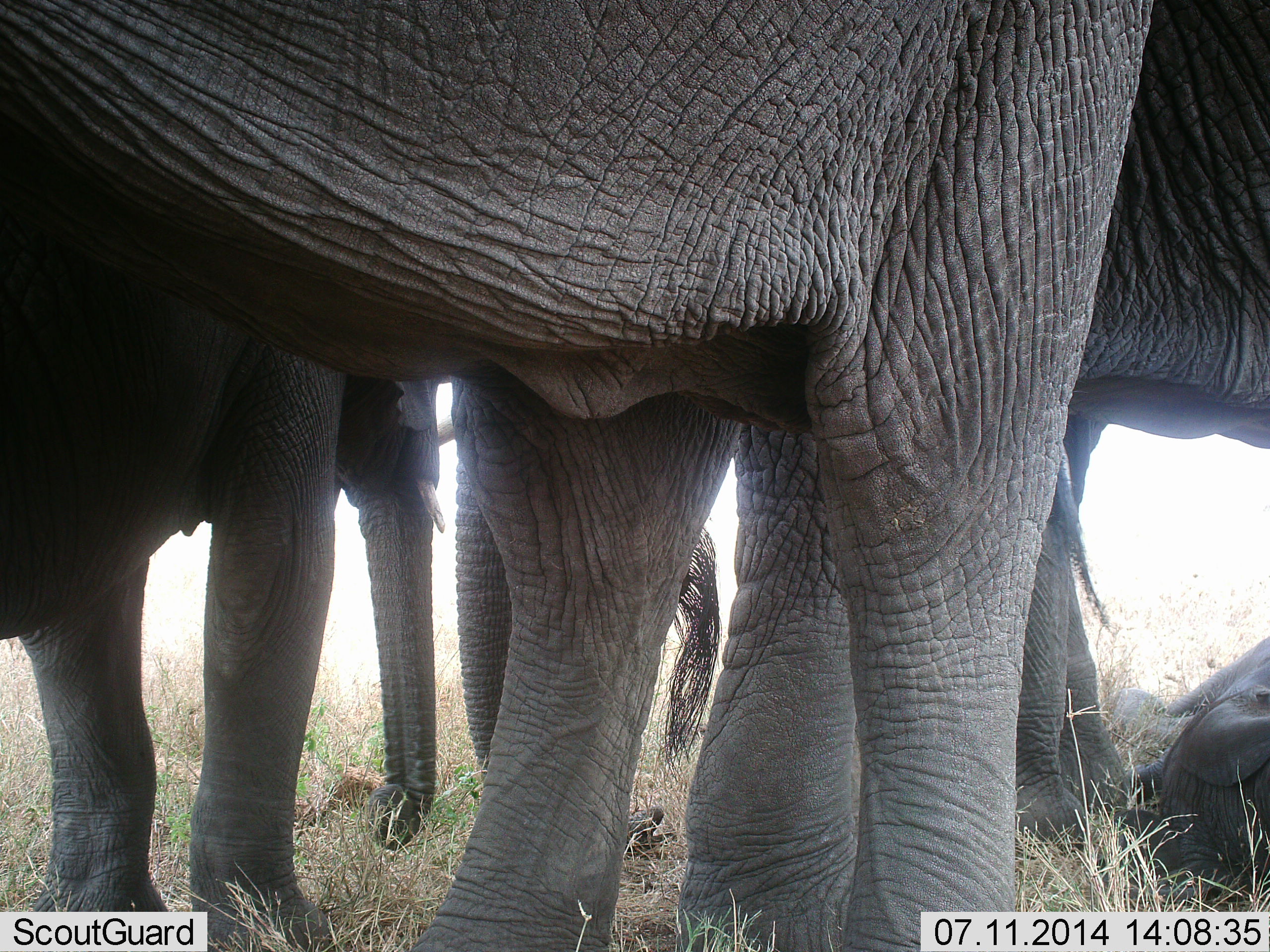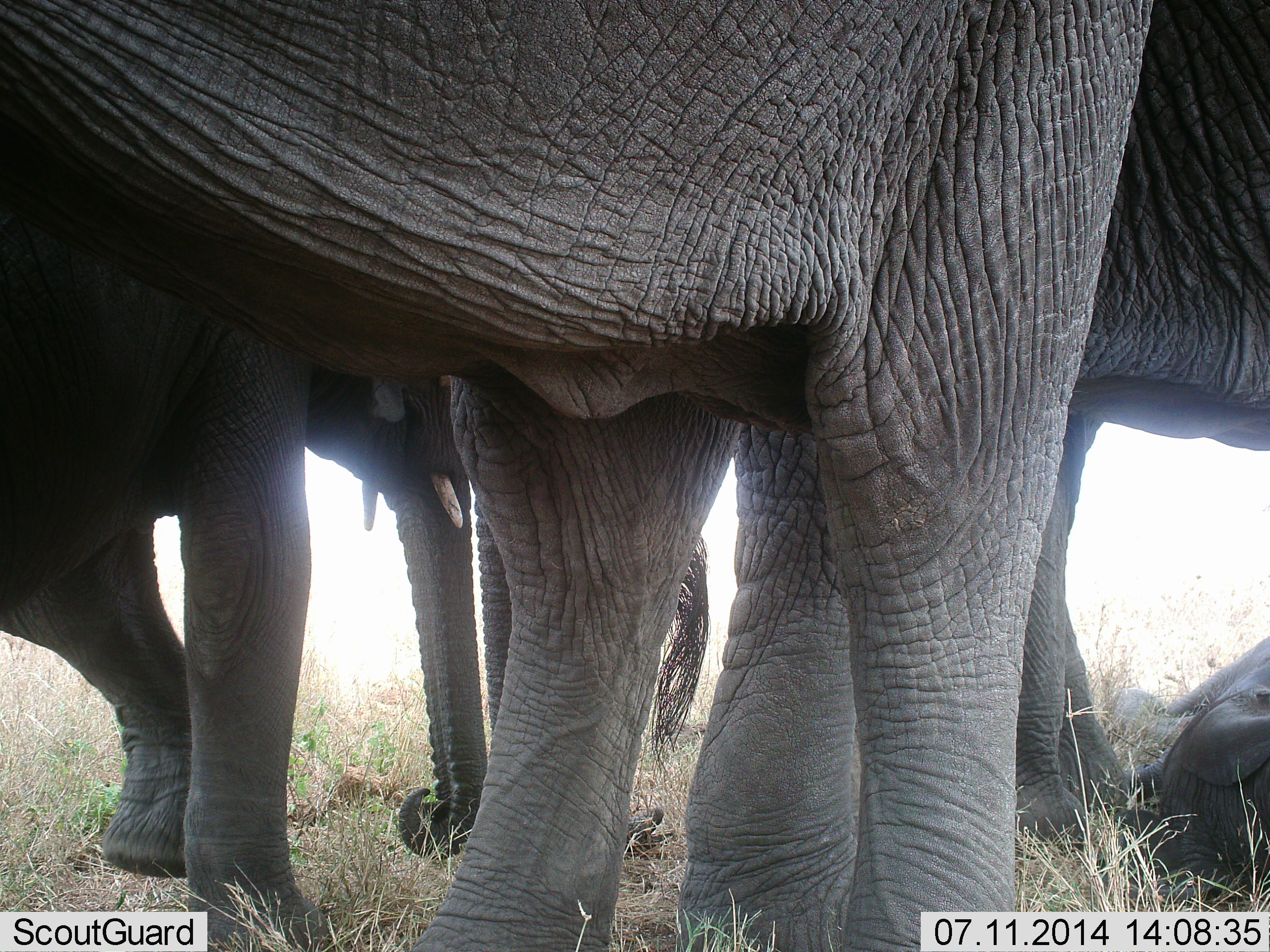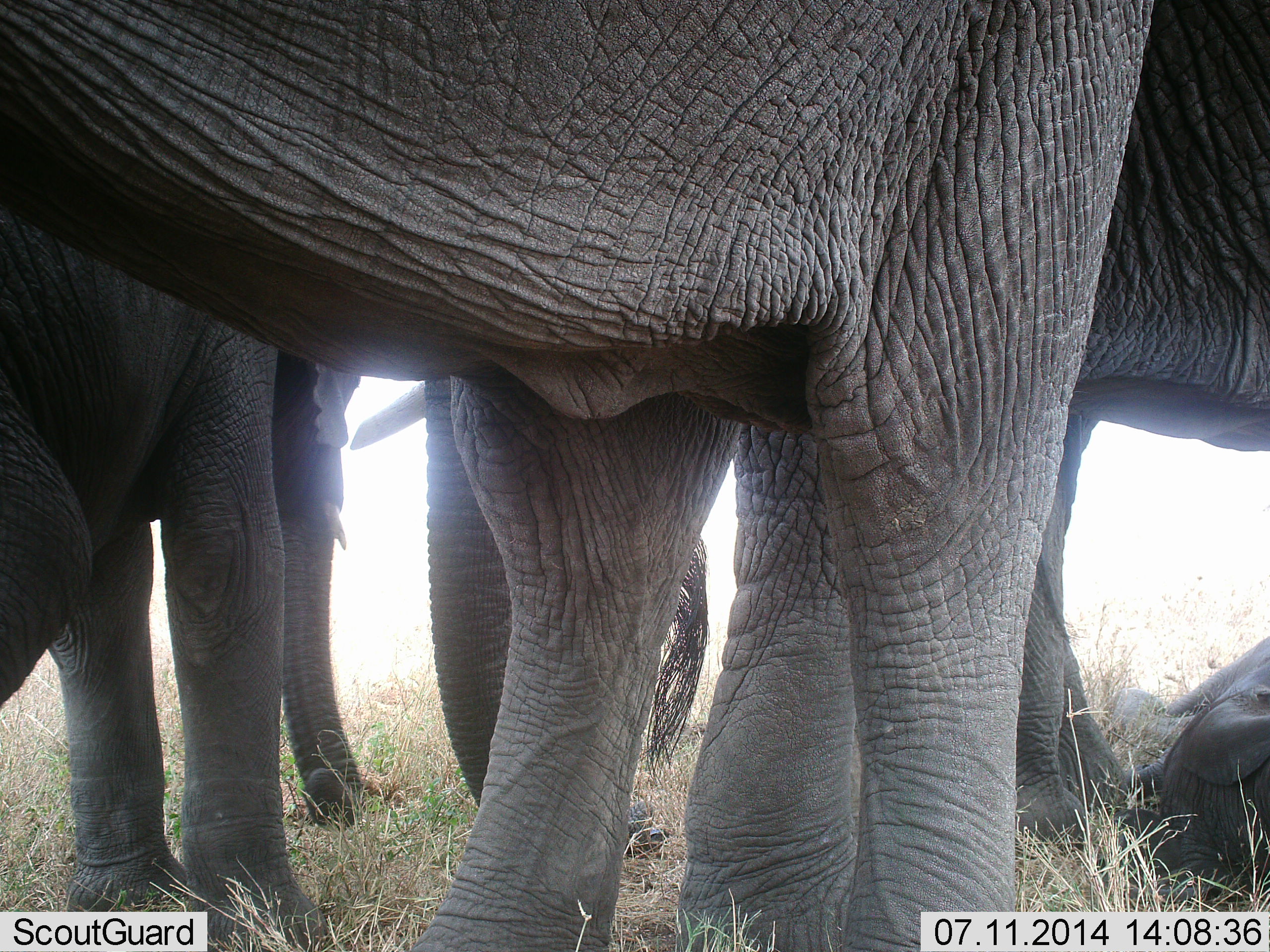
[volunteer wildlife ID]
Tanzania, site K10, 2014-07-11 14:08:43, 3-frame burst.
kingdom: Animalia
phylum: Chordata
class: Mammalia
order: Proboscidea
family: Elephantidae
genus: Loxodonta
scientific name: Loxodonta africana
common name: african bush elephant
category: elephant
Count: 4.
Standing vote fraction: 100%.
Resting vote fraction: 70%.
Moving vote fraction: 0%.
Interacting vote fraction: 20%.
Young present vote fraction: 30%.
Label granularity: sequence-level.